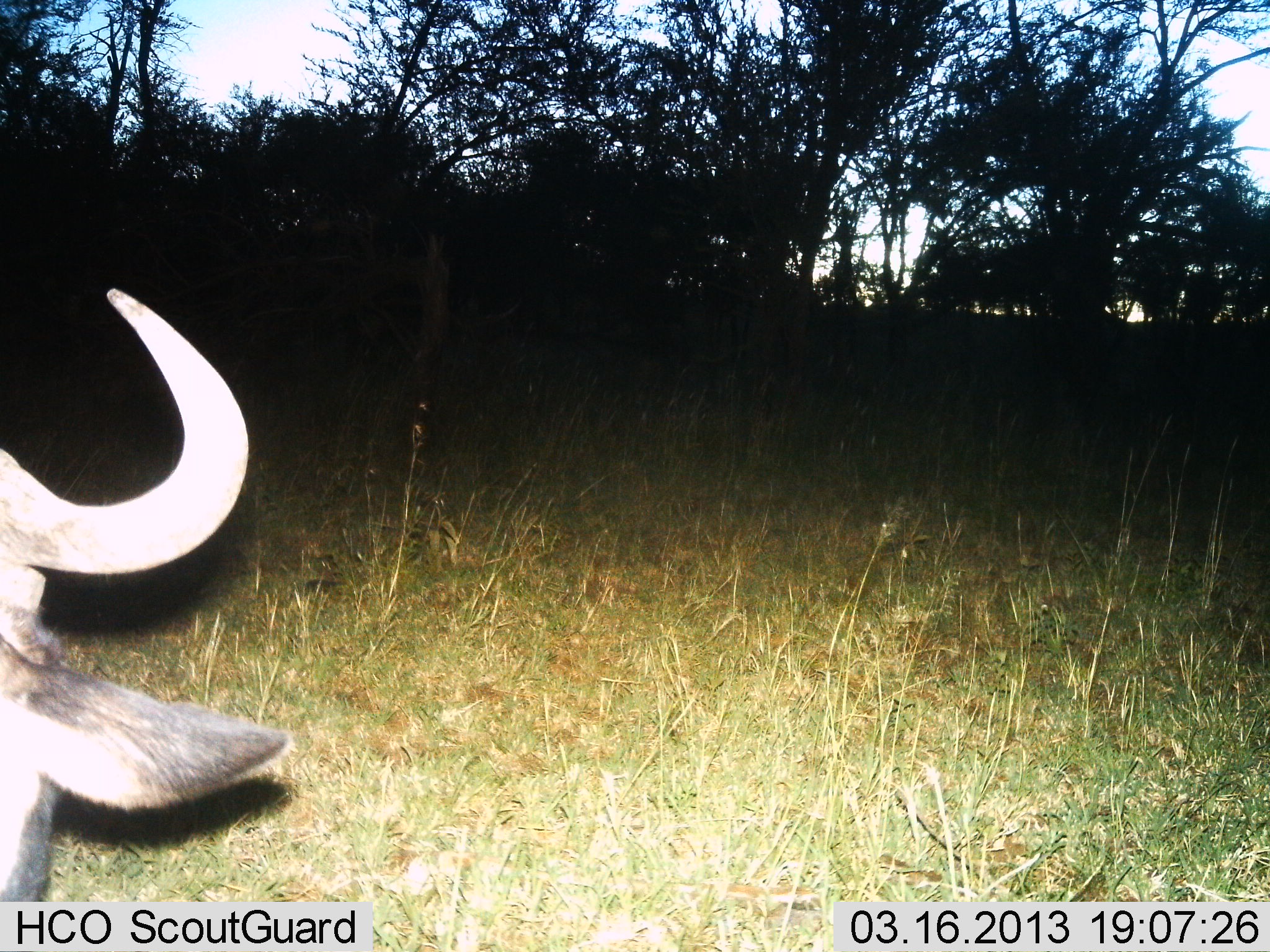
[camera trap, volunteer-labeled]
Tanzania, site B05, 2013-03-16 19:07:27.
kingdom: Animalia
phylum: Chordata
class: Mammalia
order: Artiodactyla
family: Bovidae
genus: Connochaetes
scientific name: Connochaetes taurinus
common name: blue wildebeest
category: wildebeest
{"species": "wildebeest (blue wildebeest) (Connochaetes taurinus)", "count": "1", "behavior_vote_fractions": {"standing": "78%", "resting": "17%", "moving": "0%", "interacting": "0%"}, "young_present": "0%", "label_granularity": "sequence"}